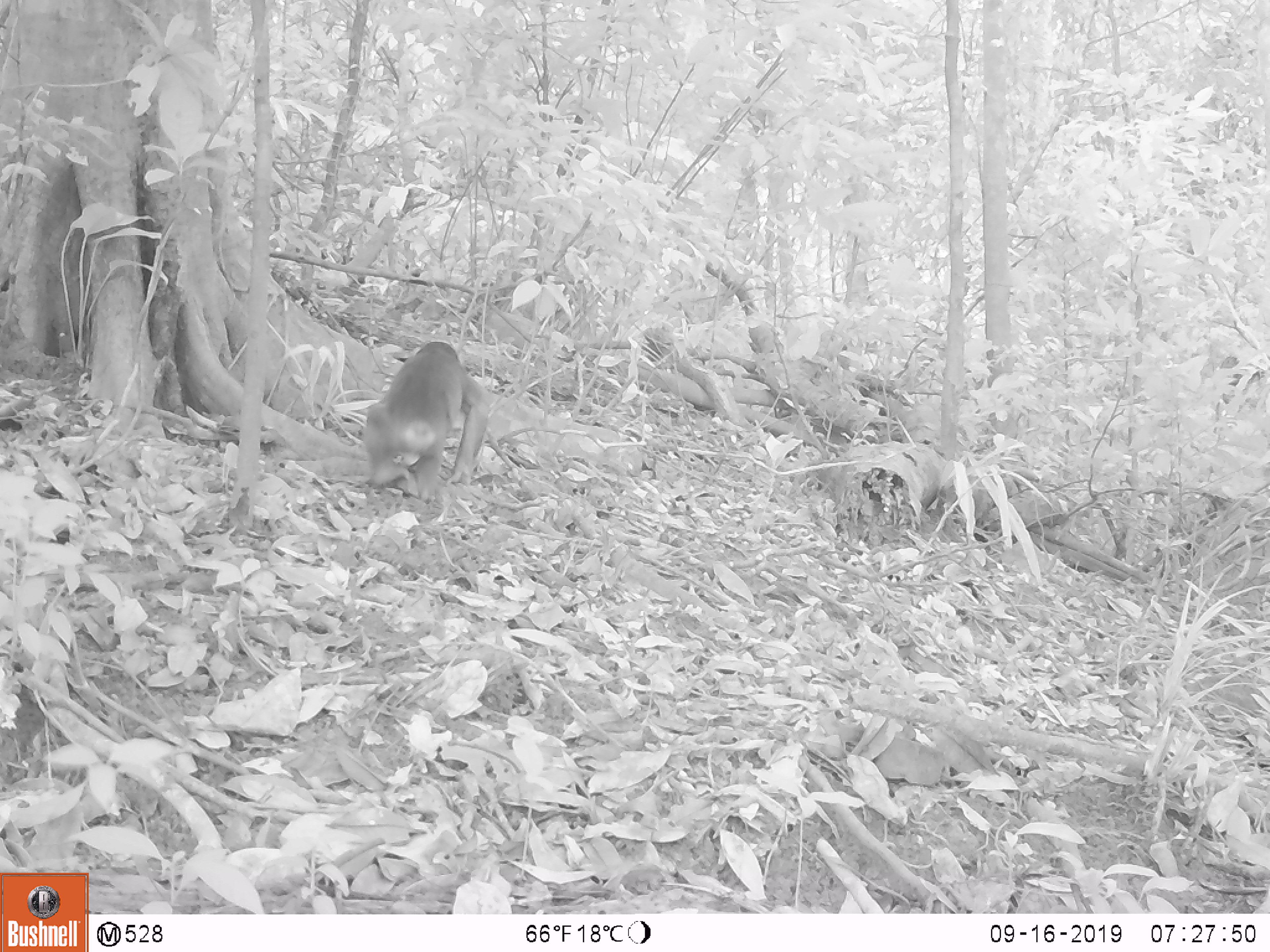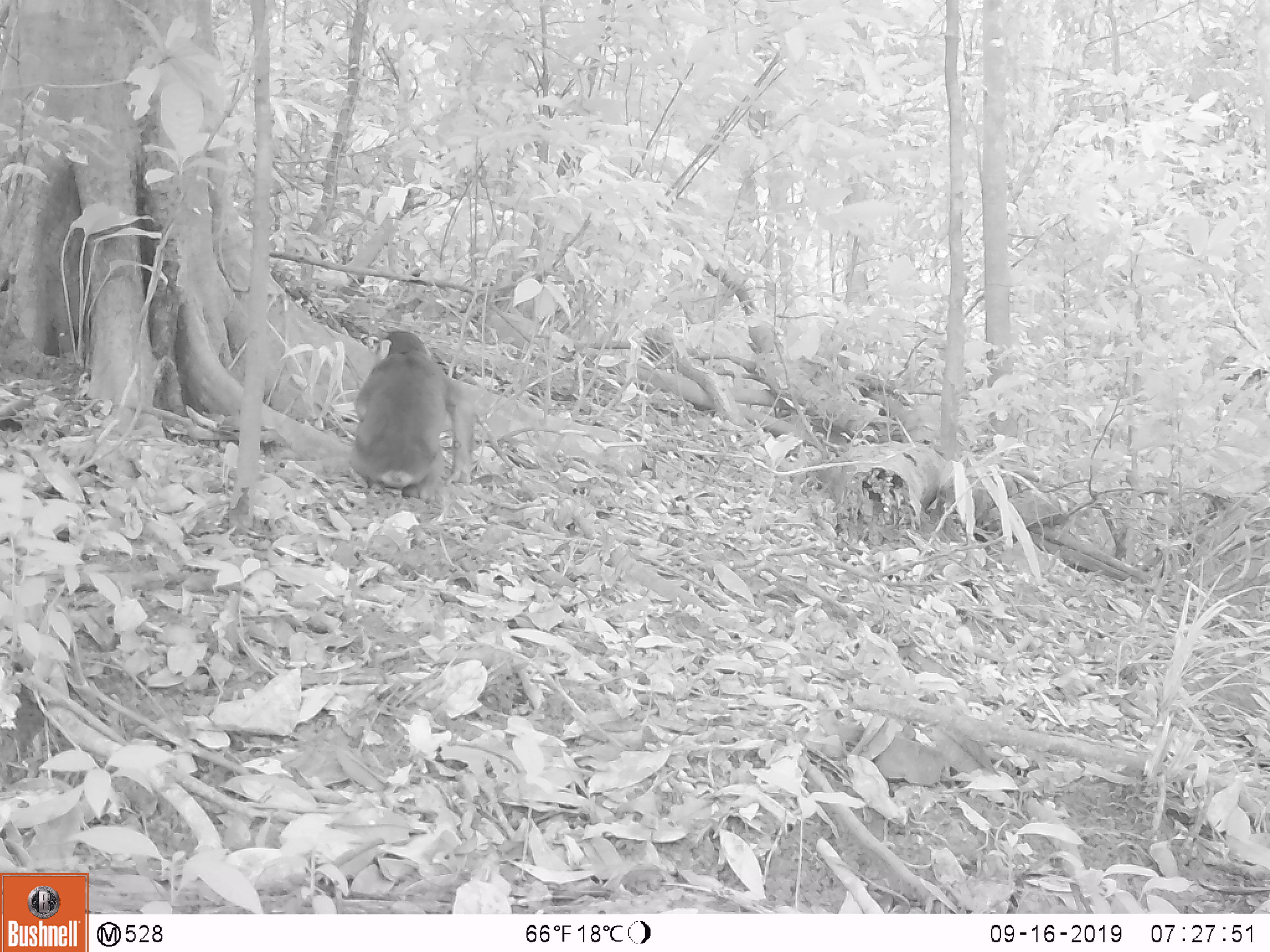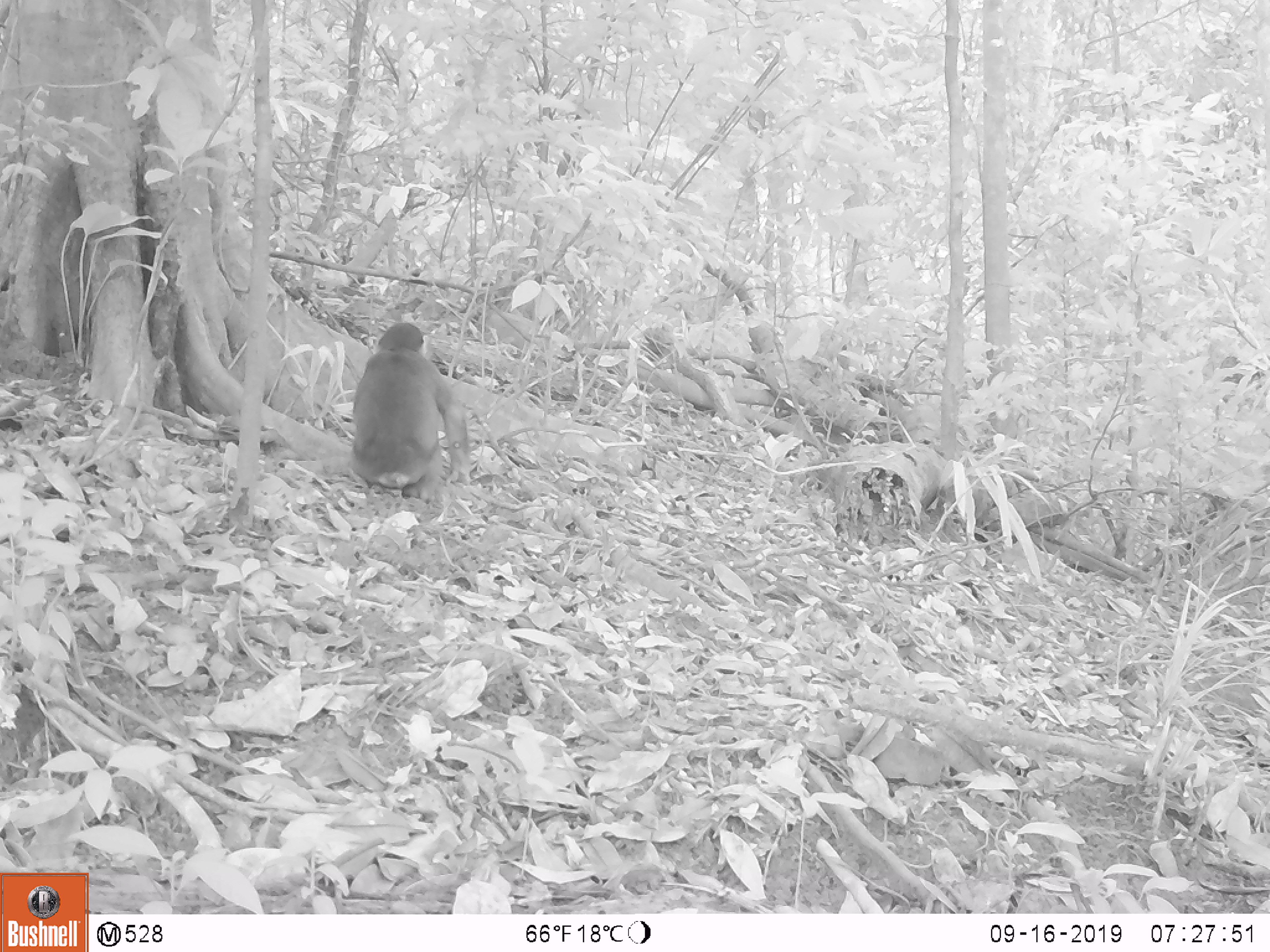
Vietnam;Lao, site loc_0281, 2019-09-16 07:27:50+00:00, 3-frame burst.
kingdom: Animalia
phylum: Chordata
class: Mammalia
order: Primates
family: Cercopithecidae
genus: Macaca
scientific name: Macaca arctoides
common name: stump-tailed macaque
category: stump tailed macaque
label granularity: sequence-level